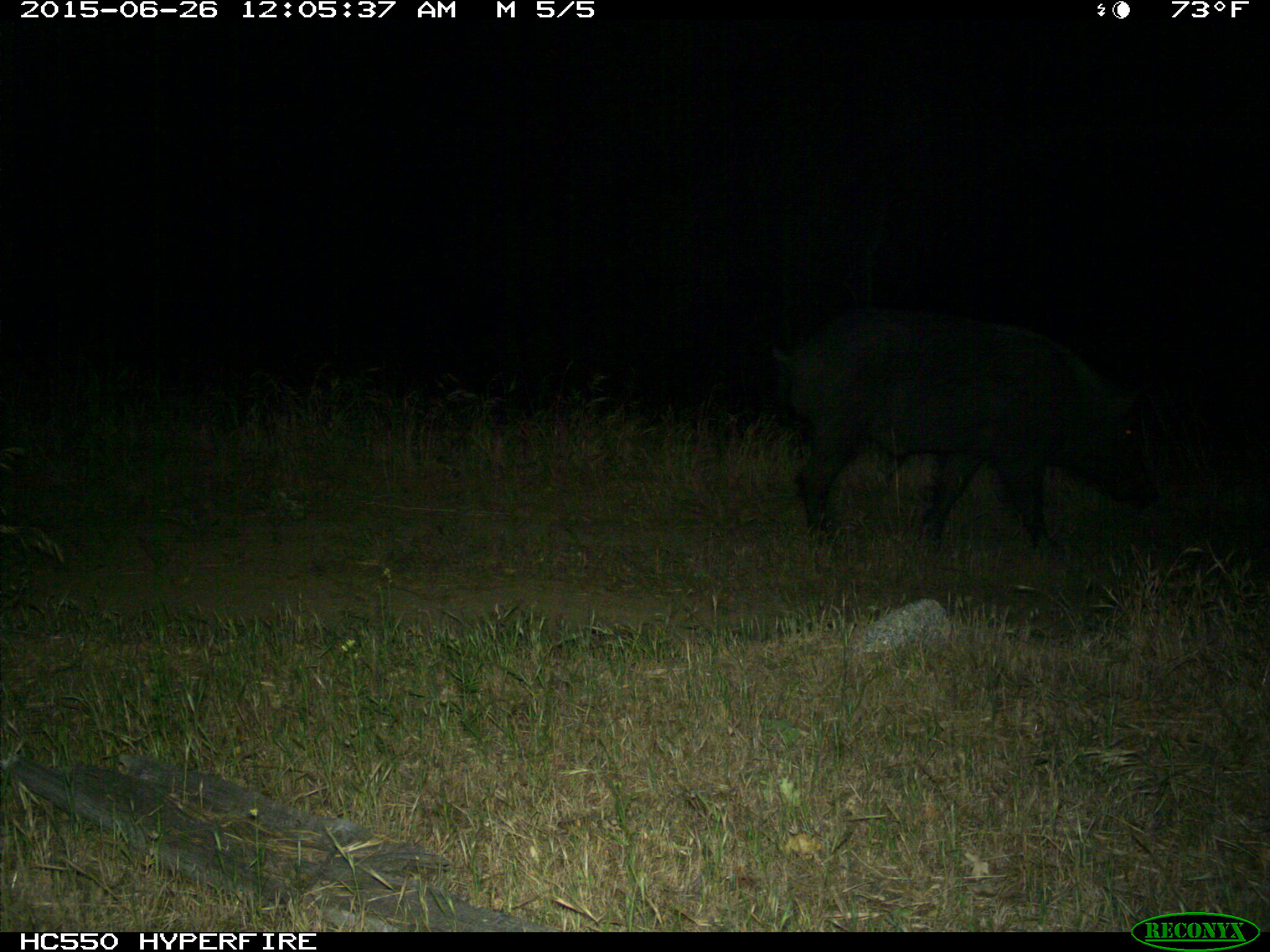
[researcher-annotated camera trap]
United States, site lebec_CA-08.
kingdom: Animalia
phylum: Chordata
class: Mammalia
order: Artiodactyla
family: Suidae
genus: Sus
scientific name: Sus scrofa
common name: wild boar